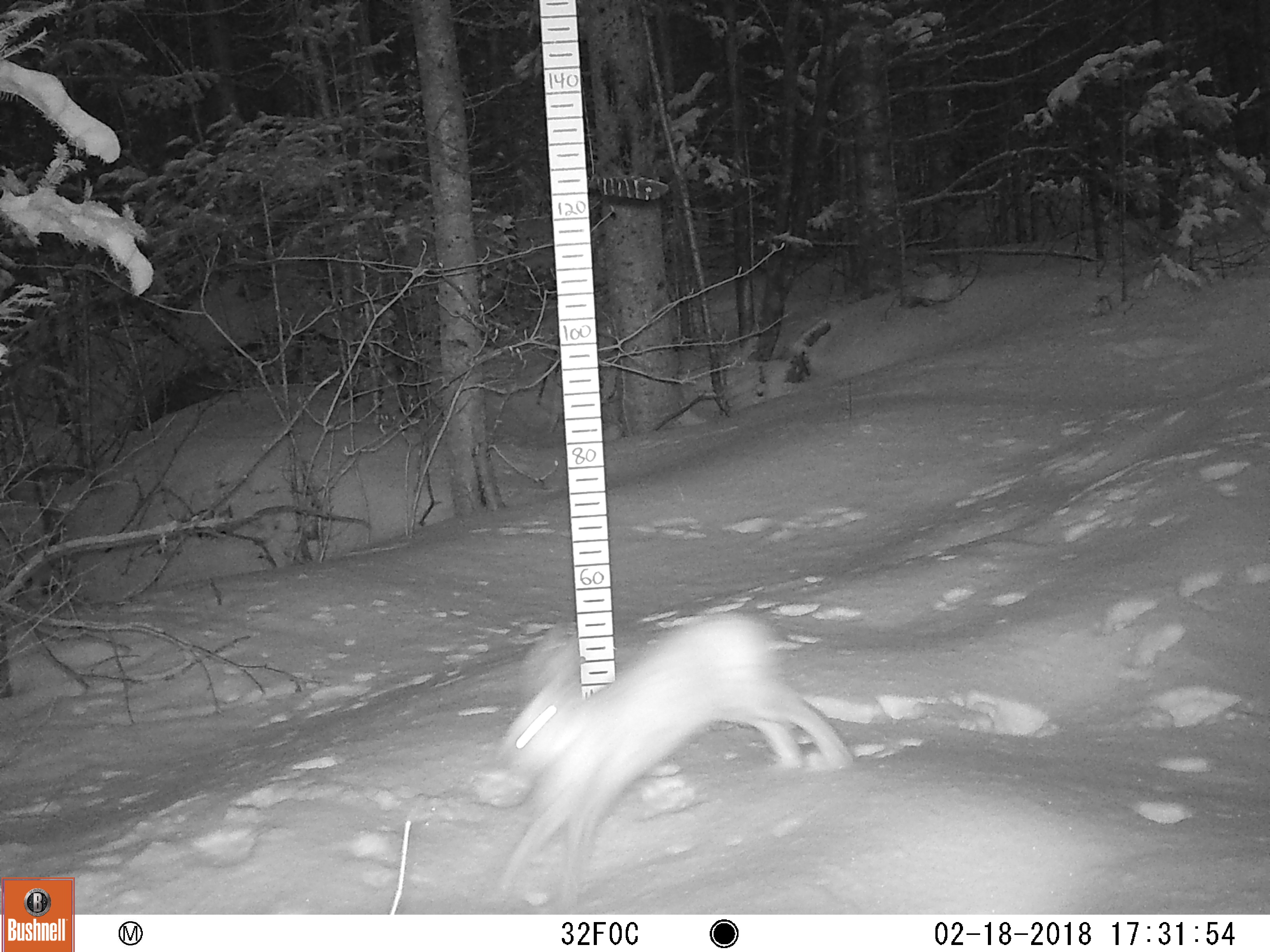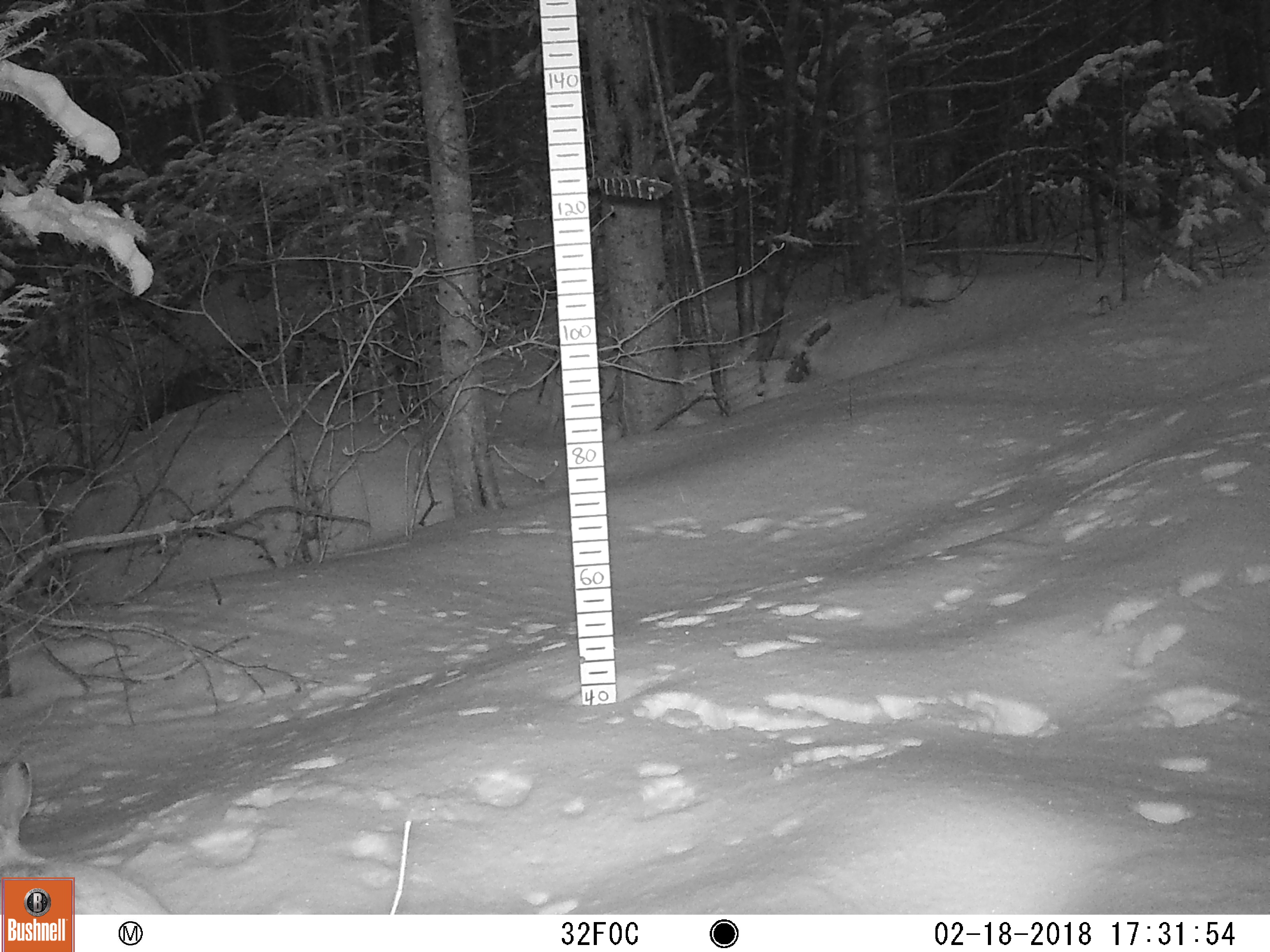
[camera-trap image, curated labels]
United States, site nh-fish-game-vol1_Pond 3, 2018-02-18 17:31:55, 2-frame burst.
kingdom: Animalia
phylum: Chordata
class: Mammalia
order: Lagomorpha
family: Leporidae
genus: Lepus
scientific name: Lepus americanus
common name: snowshoe hare